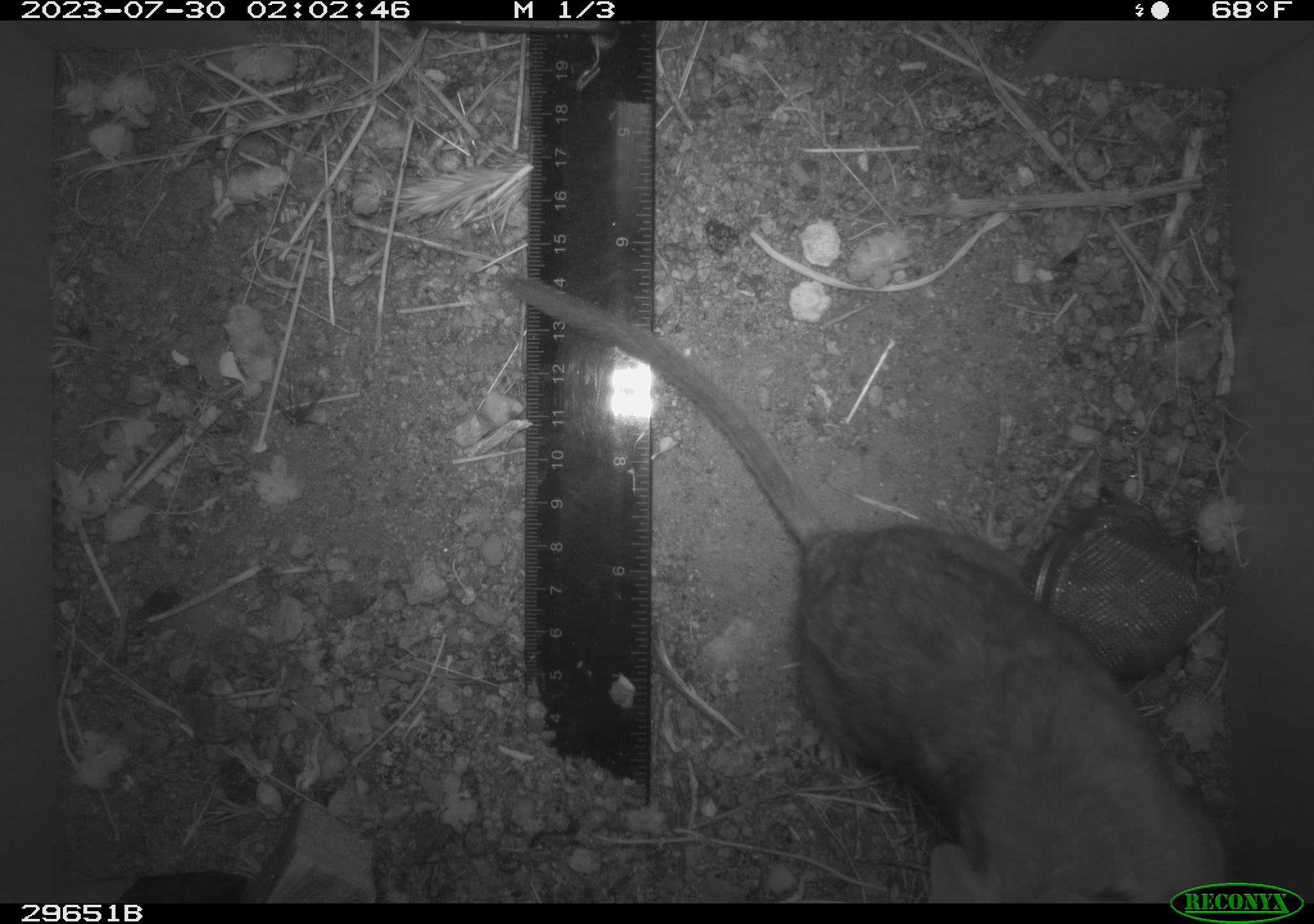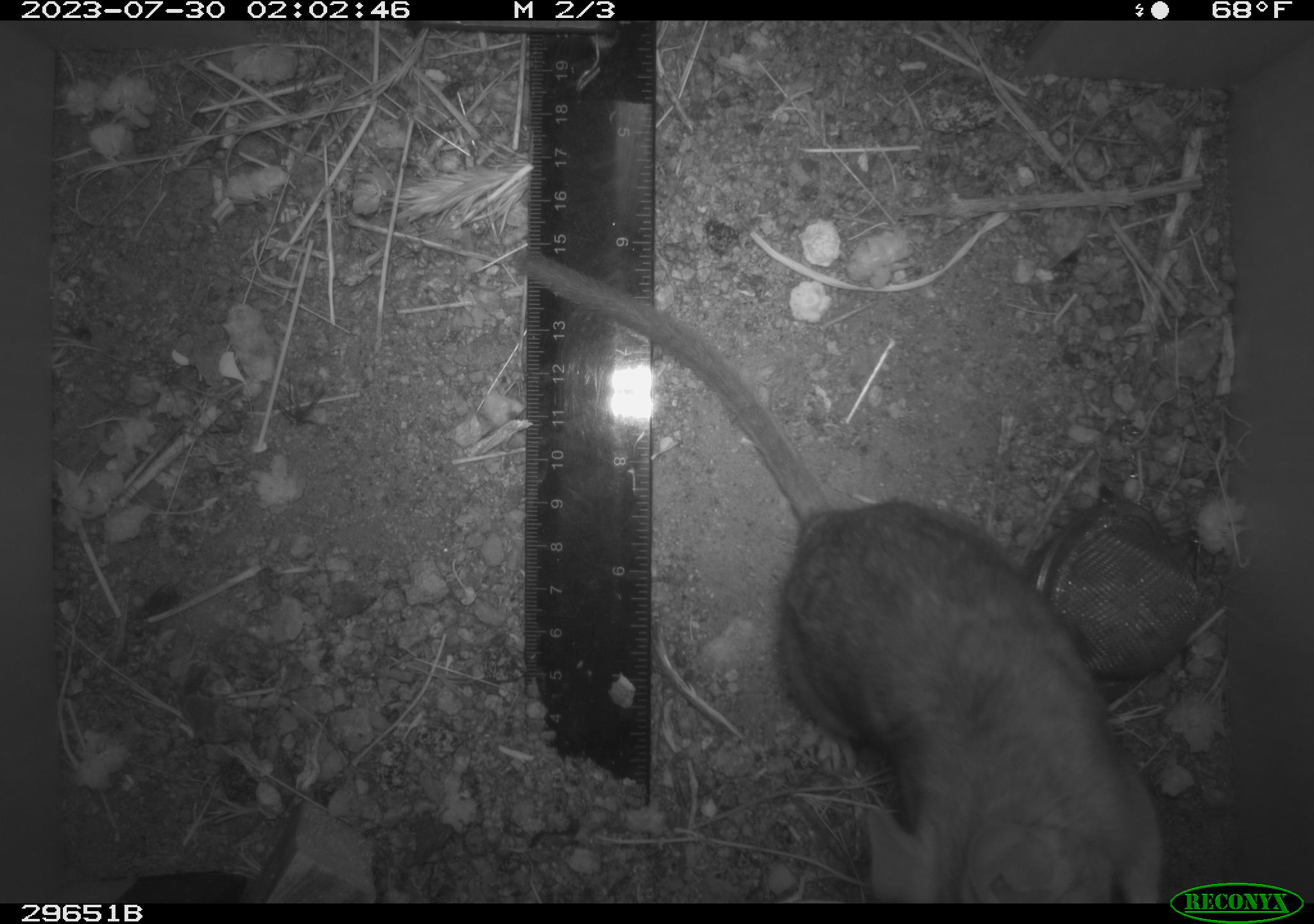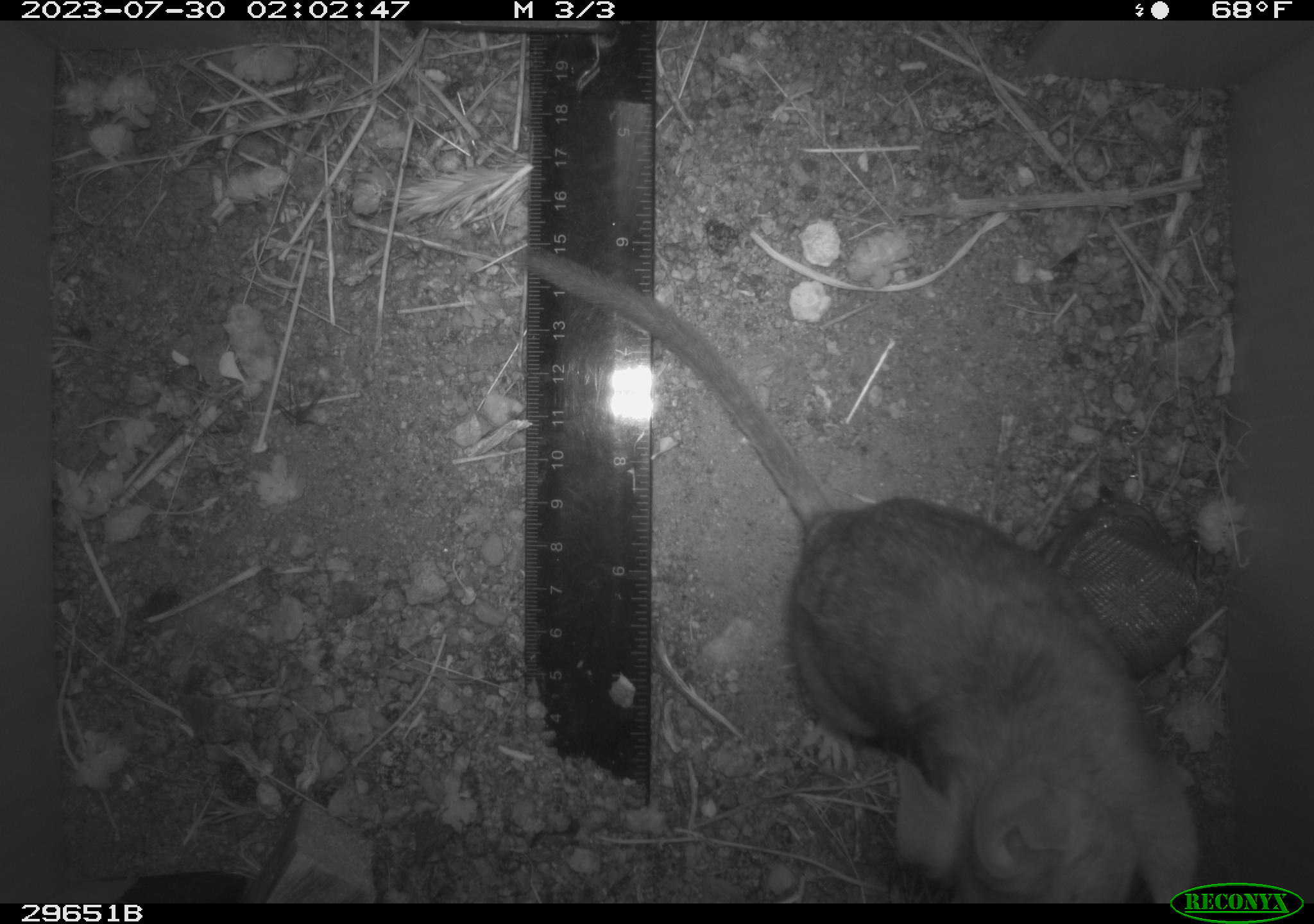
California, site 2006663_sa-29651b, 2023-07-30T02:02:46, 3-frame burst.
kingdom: Animalia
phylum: Chordata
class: Mammalia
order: Rodentia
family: Cricetidae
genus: Neotoma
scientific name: Neotoma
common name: pack rat or woodrat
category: neotoma species